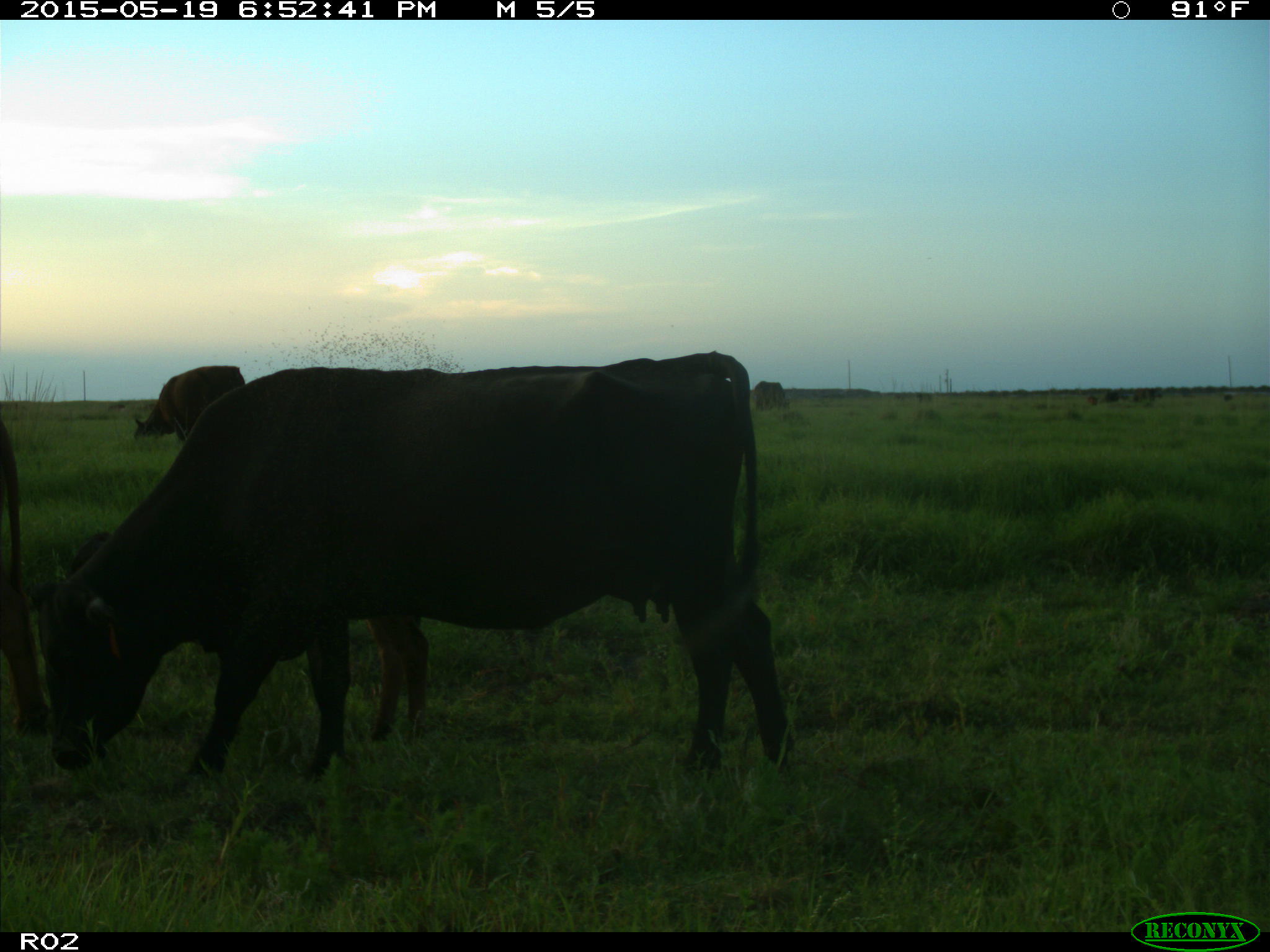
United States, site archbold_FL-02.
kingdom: Animalia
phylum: Chordata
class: Mammalia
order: Artiodactyla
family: Bovidae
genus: Bos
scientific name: Bos taurus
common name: domestic cow